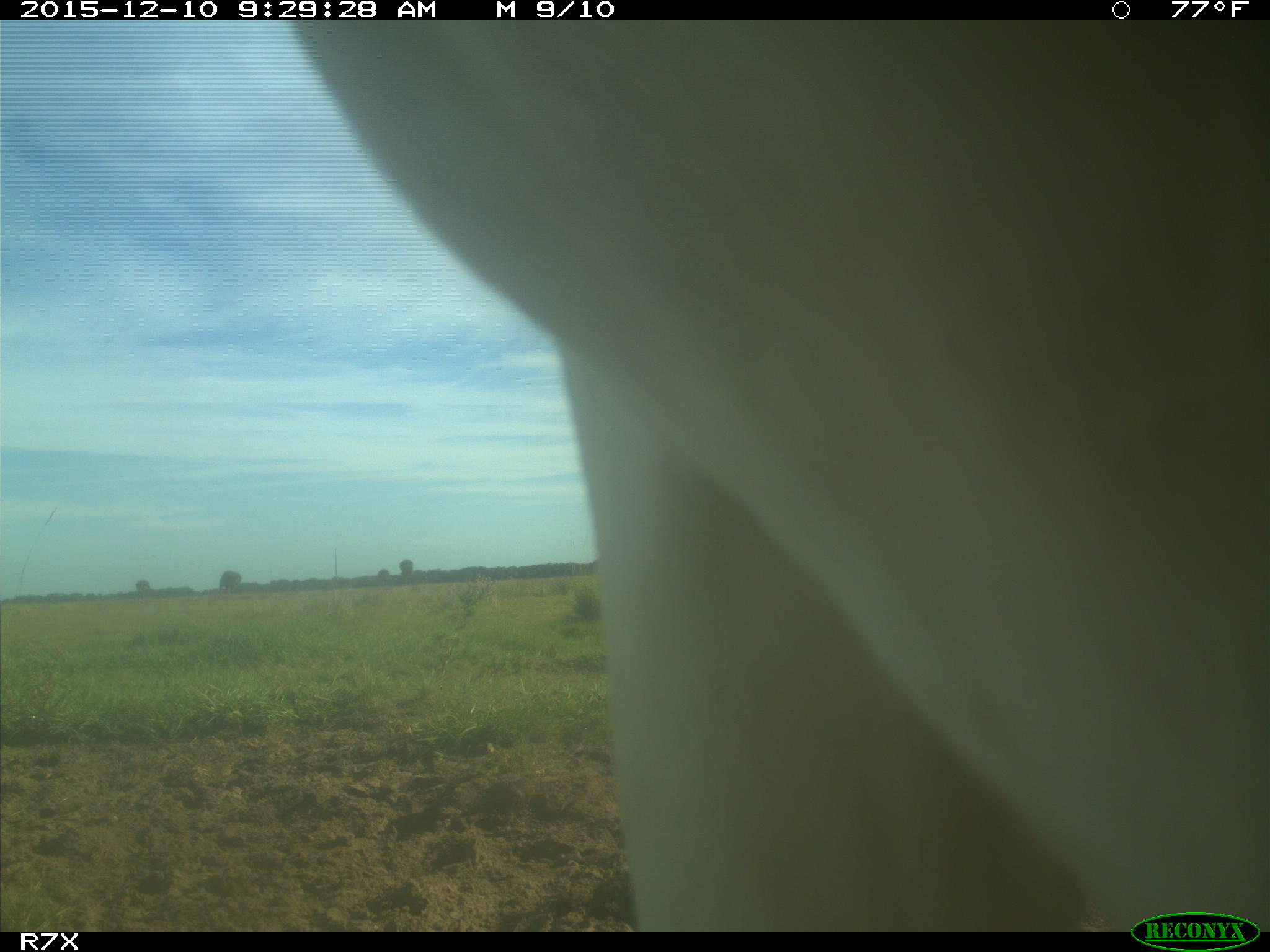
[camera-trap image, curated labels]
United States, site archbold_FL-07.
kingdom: Animalia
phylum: Chordata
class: Mammalia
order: Artiodactyla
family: Bovidae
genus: Bos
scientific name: Bos taurus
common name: domestic cow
Bos taurus (domestic cow).